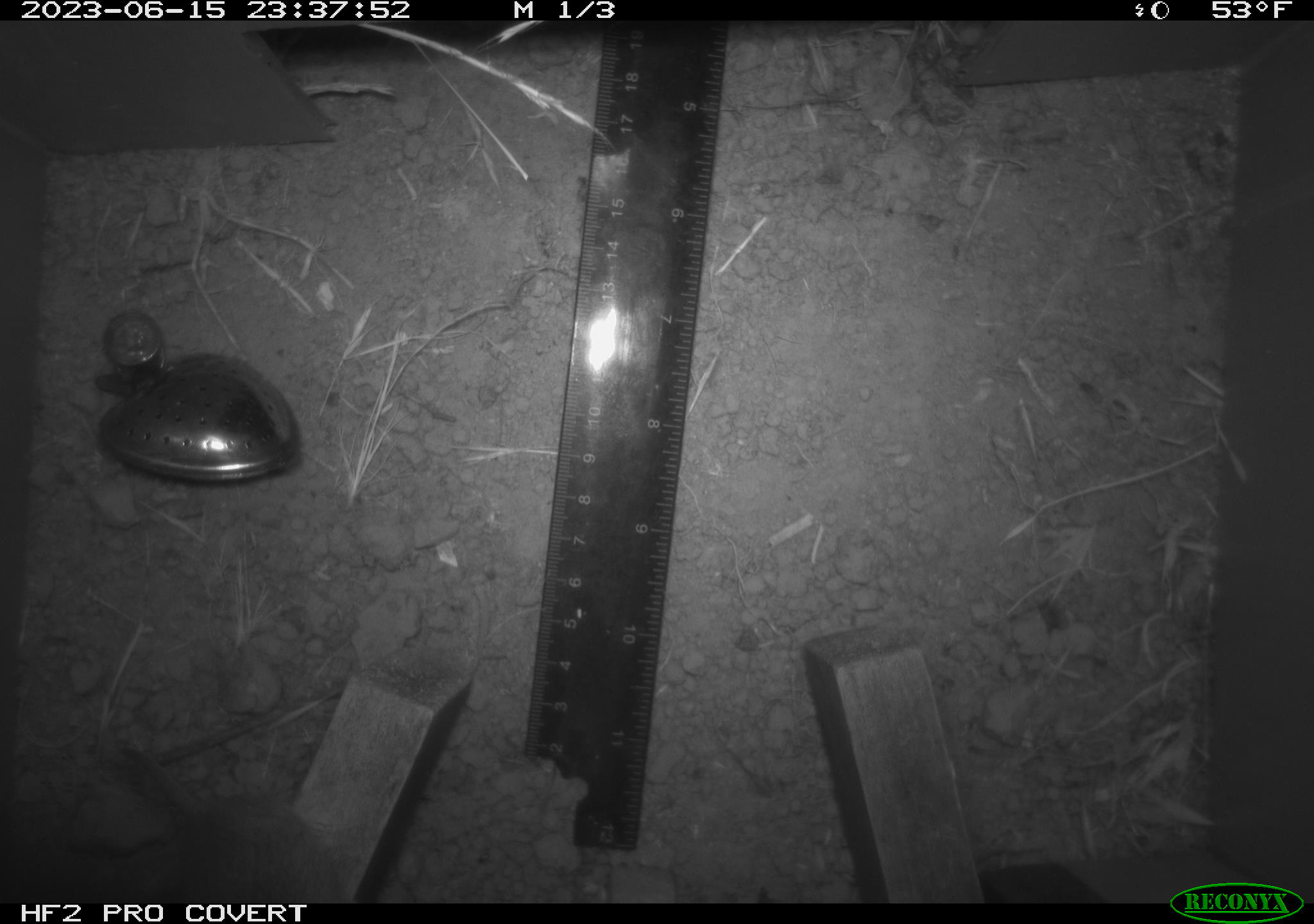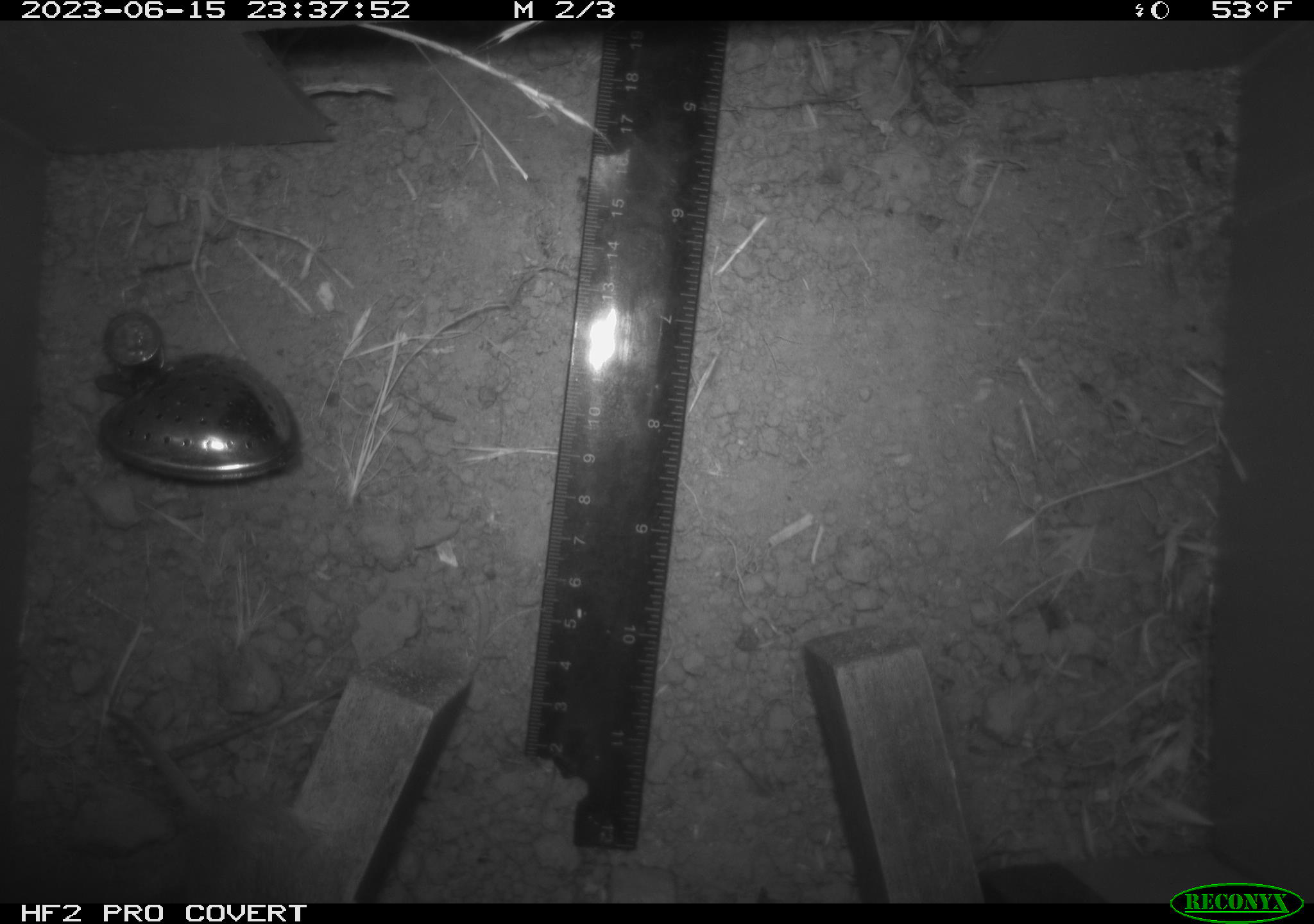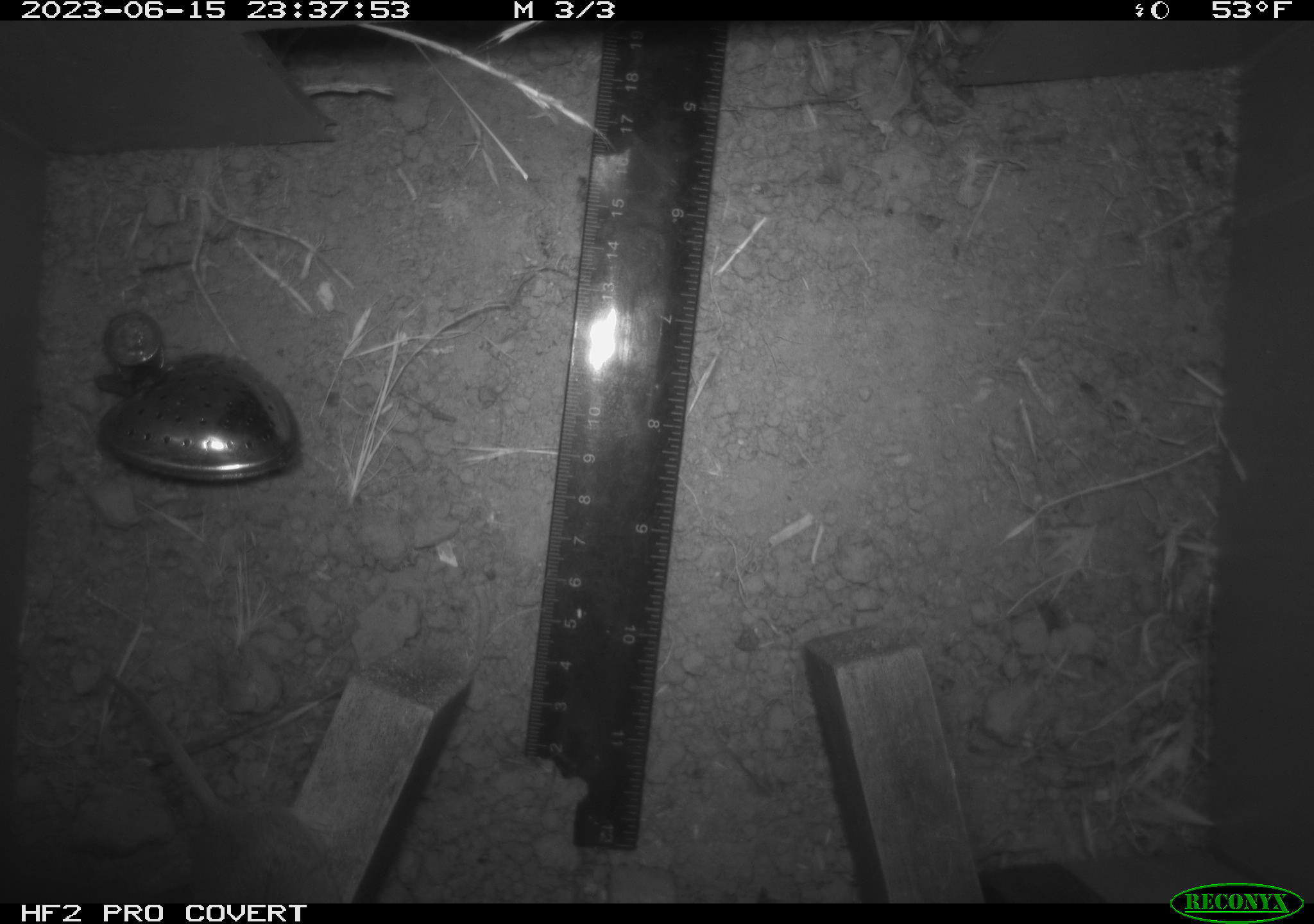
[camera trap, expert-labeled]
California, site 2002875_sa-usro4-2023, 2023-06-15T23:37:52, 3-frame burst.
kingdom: Animalia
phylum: Chordata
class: Mammalia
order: Rodentia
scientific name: Rodentia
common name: mouse species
Mouse species (Rodentia).